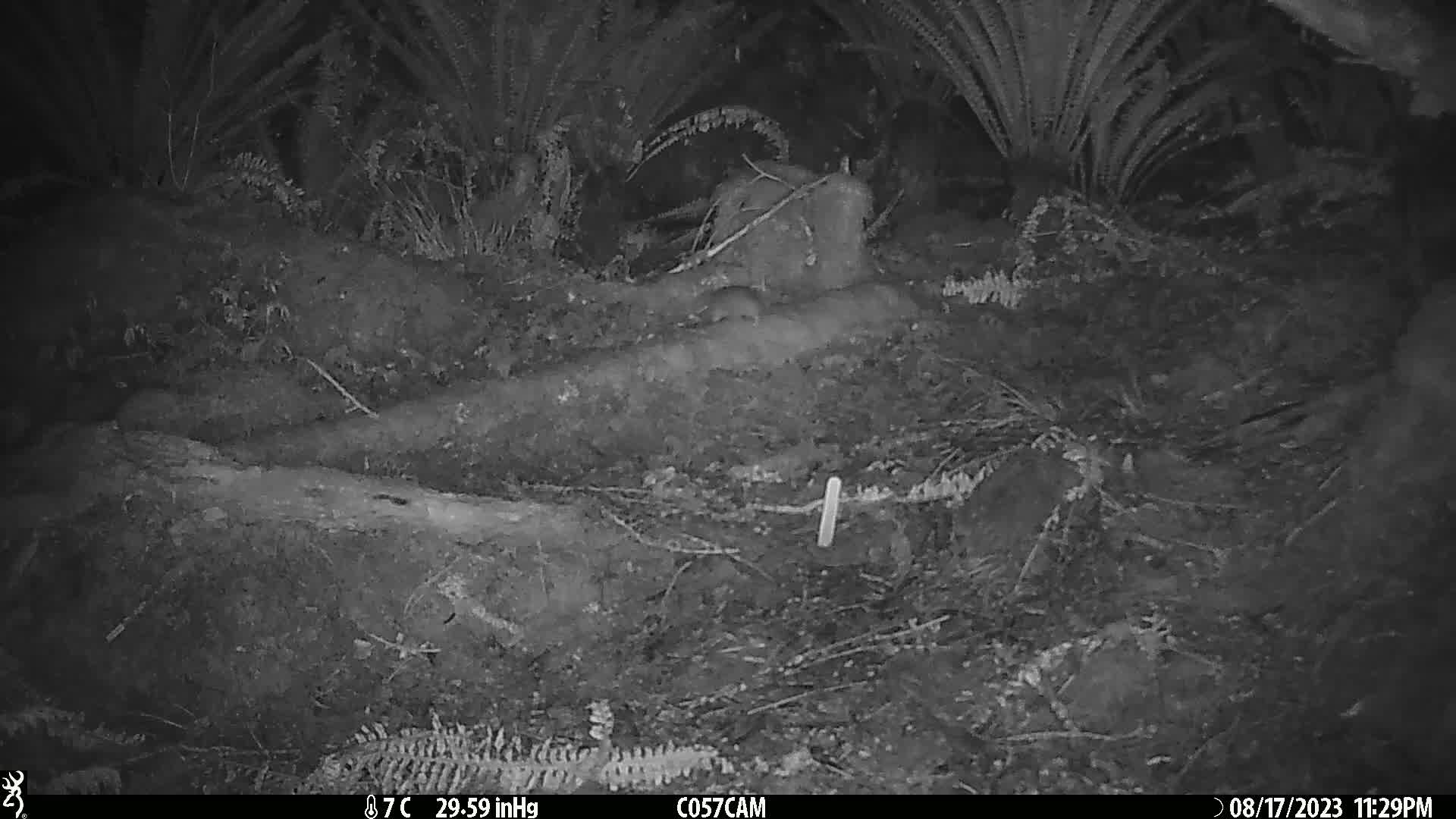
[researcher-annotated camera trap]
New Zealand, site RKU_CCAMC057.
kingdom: Animalia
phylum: Chordata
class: Mammalia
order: Rodentia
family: Muridae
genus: Rattus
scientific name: Rattus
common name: rat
Rat (Rattus).